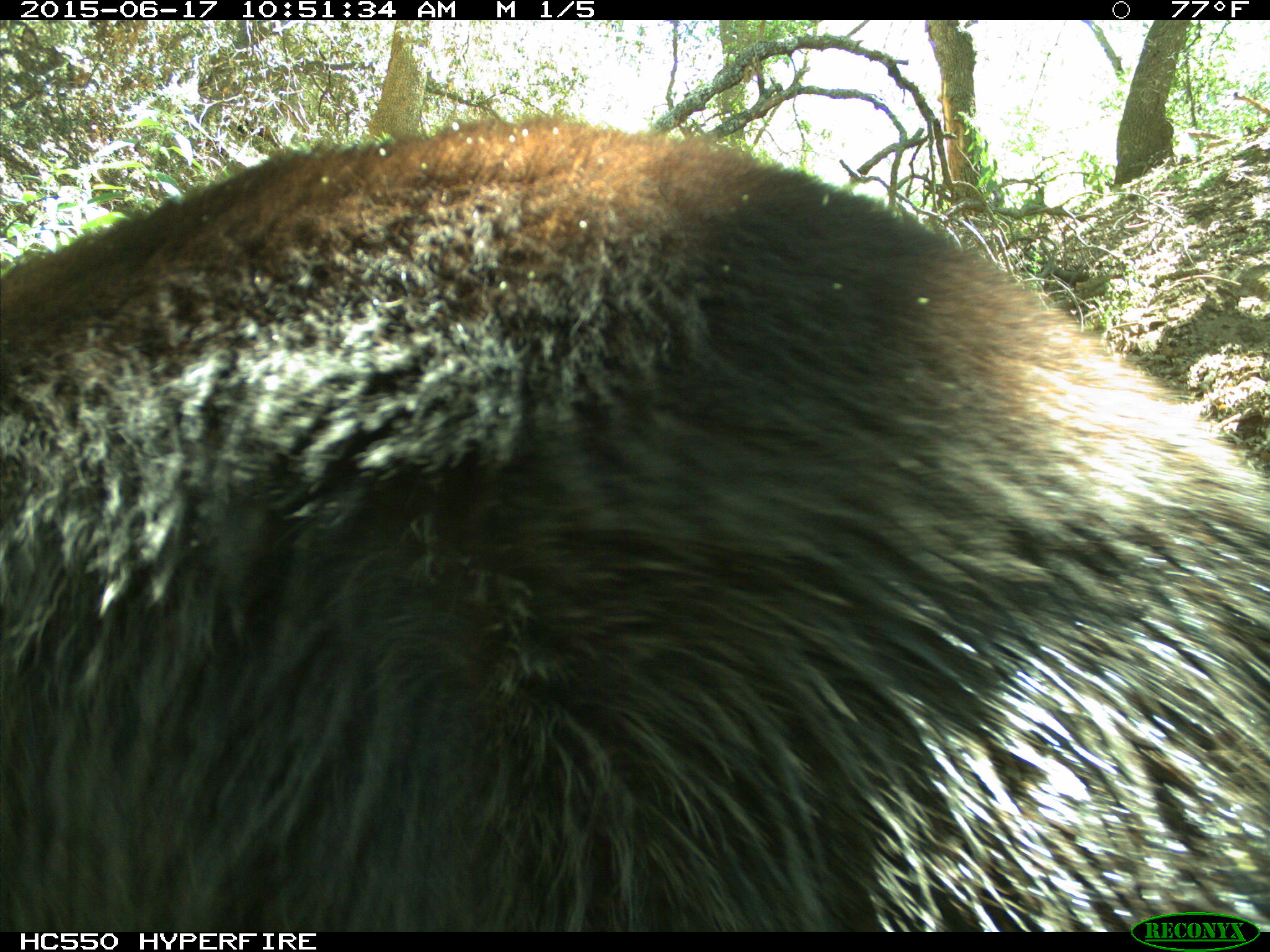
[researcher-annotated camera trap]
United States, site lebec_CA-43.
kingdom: Animalia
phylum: Chordata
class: Mammalia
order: Carnivora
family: Ursidae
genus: Ursus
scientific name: Ursus americanus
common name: american black bear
Ursus americanus (american black bear).